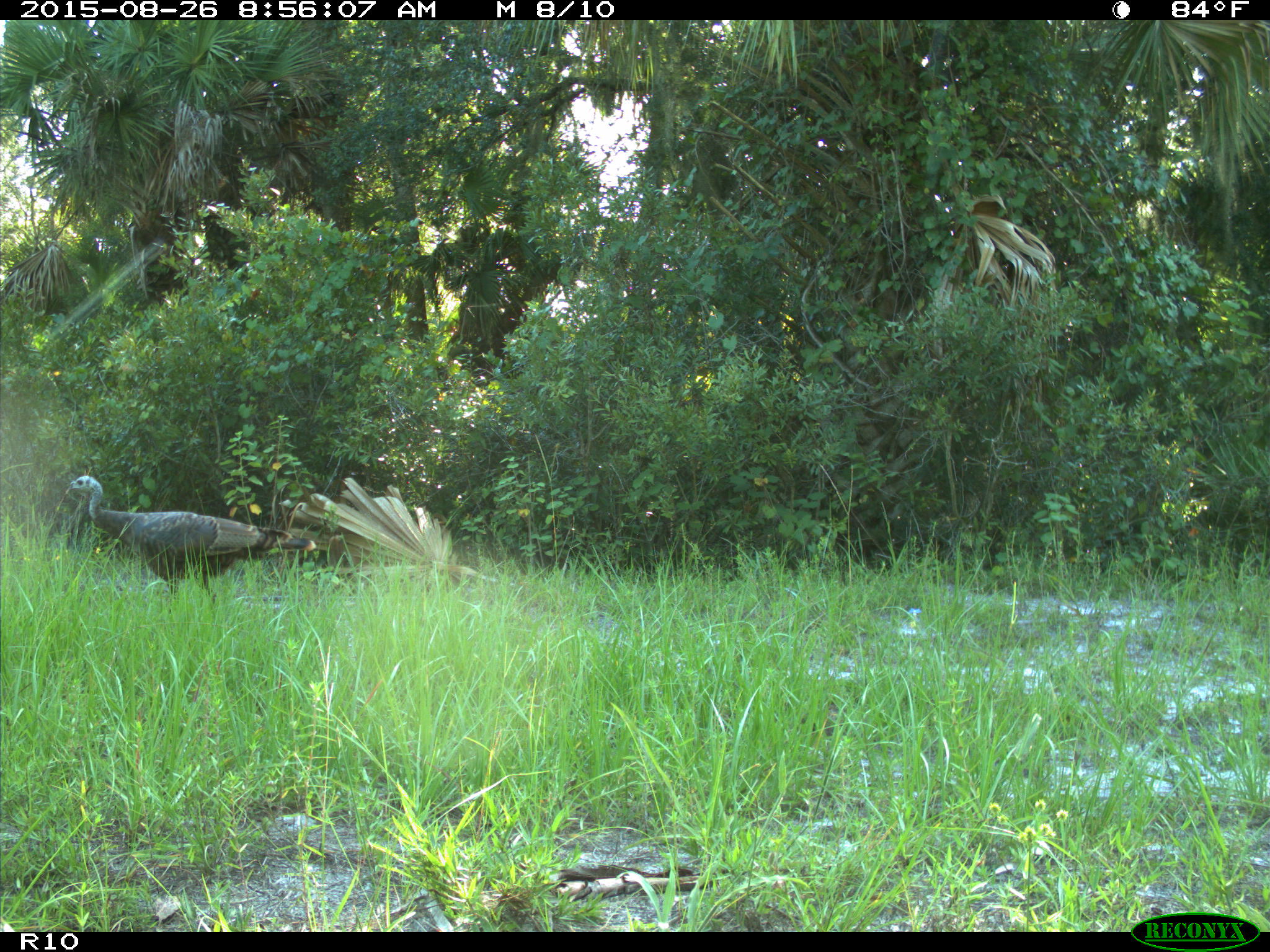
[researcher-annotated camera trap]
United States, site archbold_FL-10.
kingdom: Animalia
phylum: Chordata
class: Aves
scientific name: Aves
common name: birds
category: unidentified bird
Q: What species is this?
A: Unidentified bird (birds) (Aves).